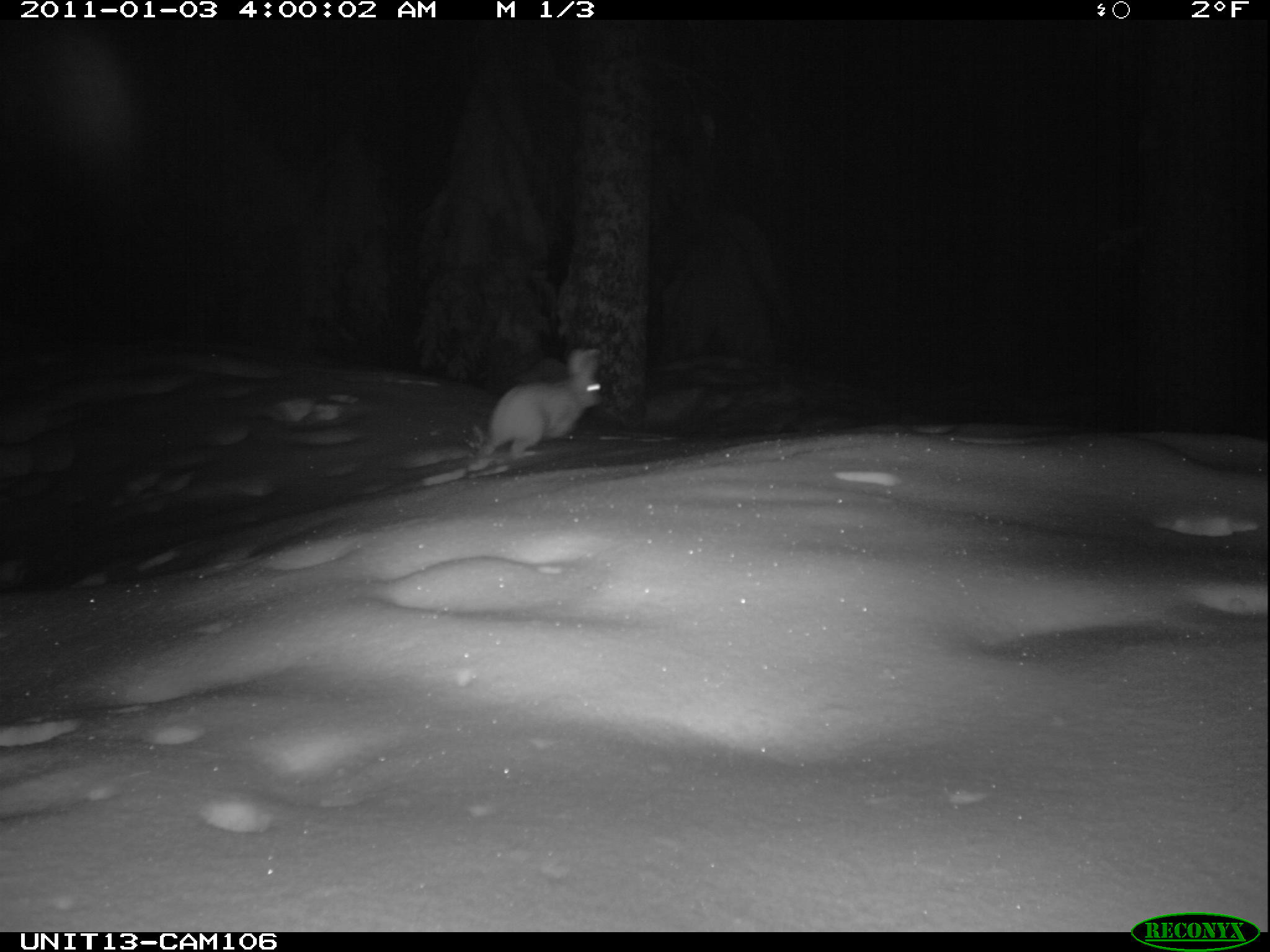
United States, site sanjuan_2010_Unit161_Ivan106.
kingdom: Animalia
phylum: Chordata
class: Mammalia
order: Lagomorpha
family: Leporidae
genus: Lepus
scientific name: Lepus americanus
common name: snowshoe hare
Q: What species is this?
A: Lepus americanus (snowshoe hare).